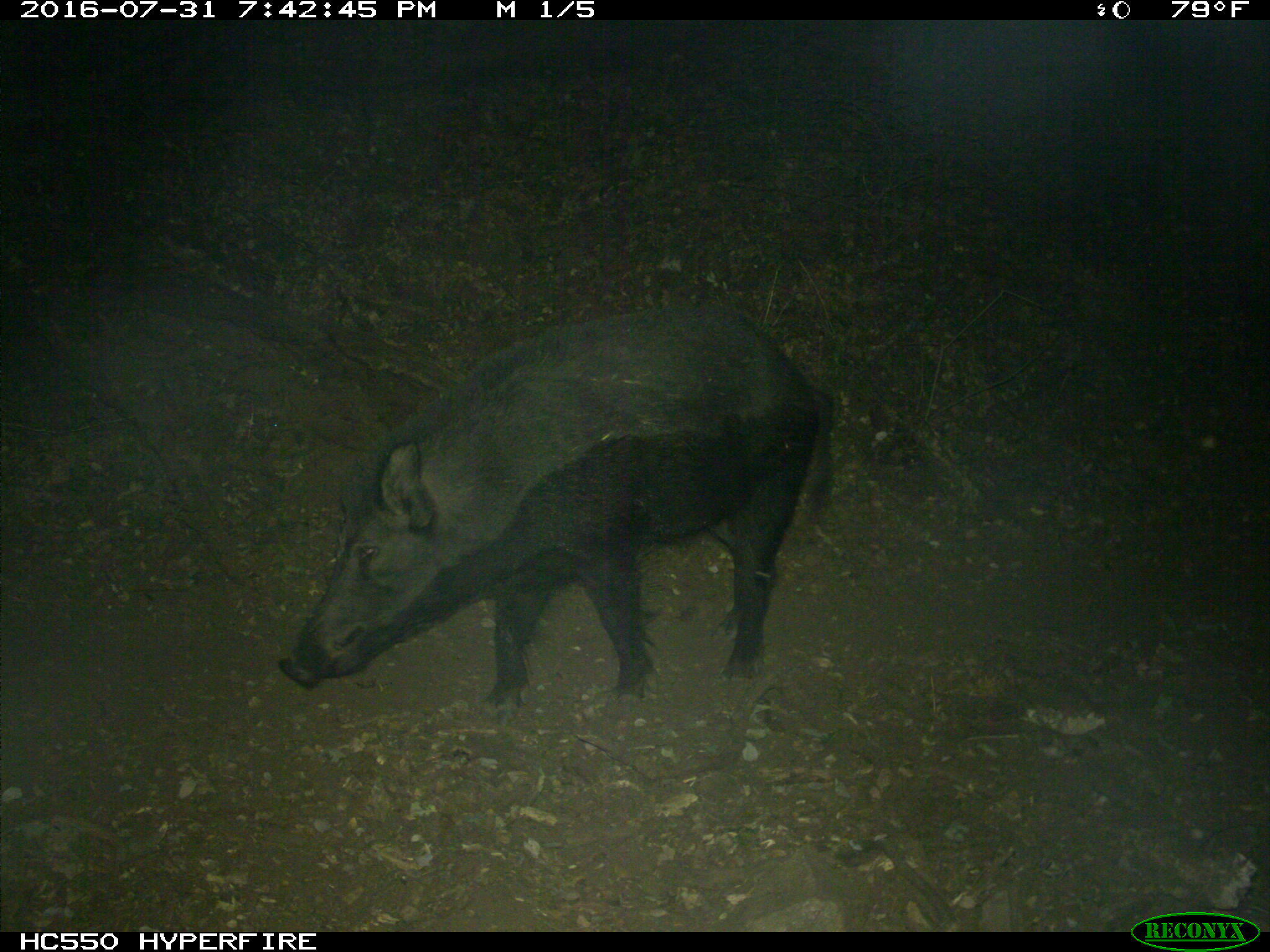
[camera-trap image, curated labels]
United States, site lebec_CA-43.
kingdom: Animalia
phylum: Chordata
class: Mammalia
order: Artiodactyla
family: Suidae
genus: Sus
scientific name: Sus scrofa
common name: wild boar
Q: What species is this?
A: Sus scrofa (wild boar).